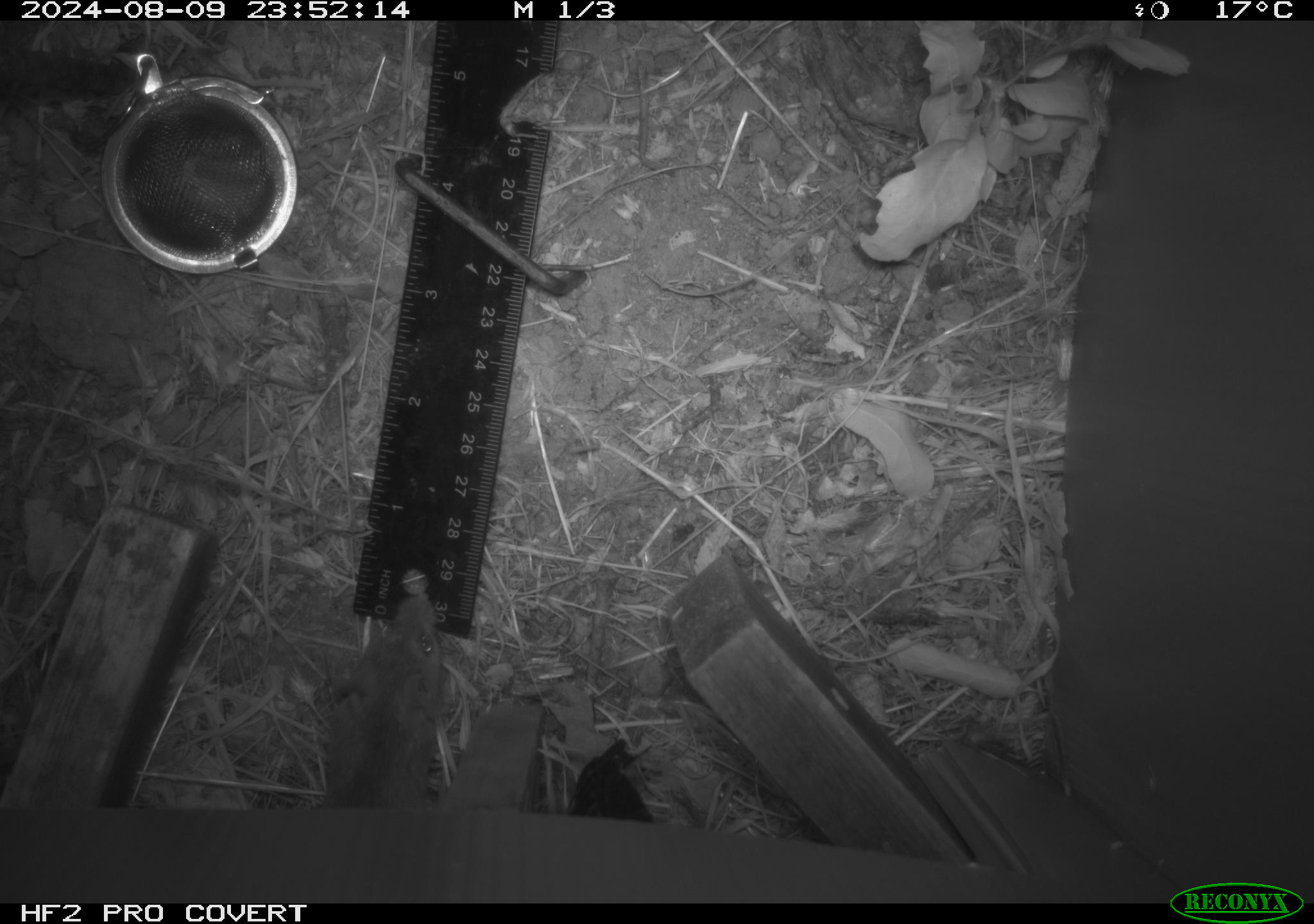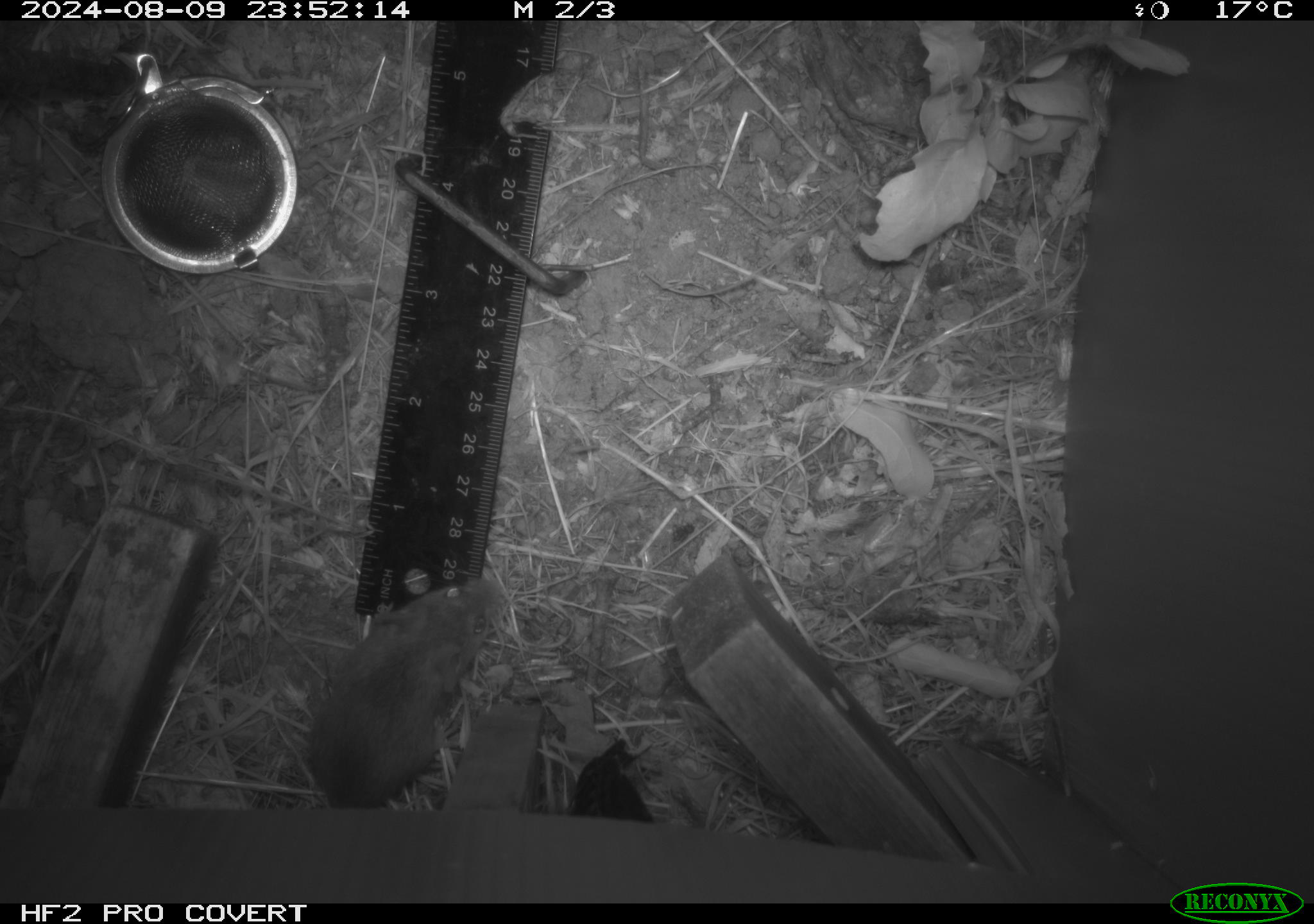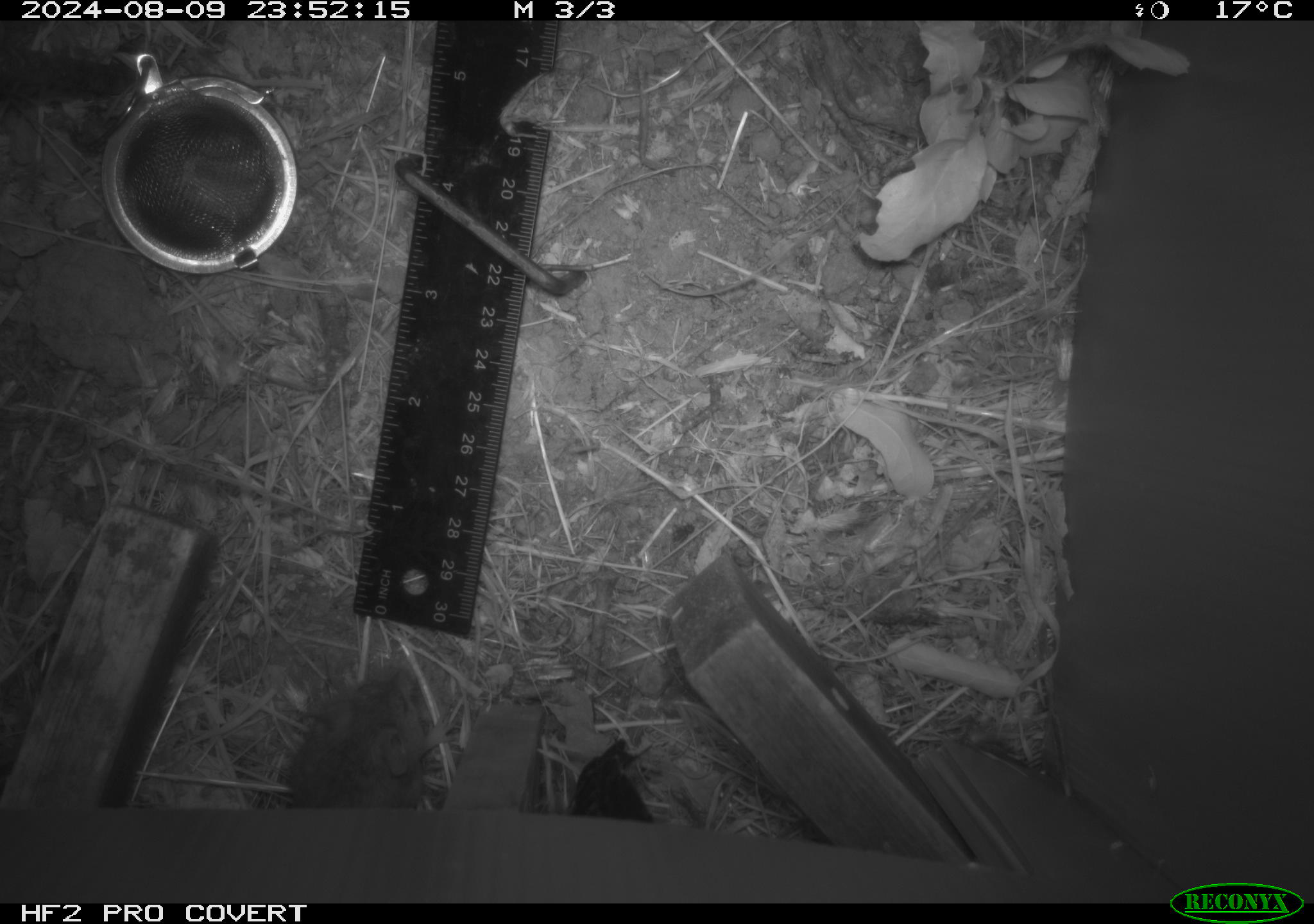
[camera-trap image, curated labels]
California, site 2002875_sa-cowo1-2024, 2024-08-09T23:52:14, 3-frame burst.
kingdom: Animalia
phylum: Chordata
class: Mammalia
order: Rodentia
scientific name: Rodentia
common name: mouse species